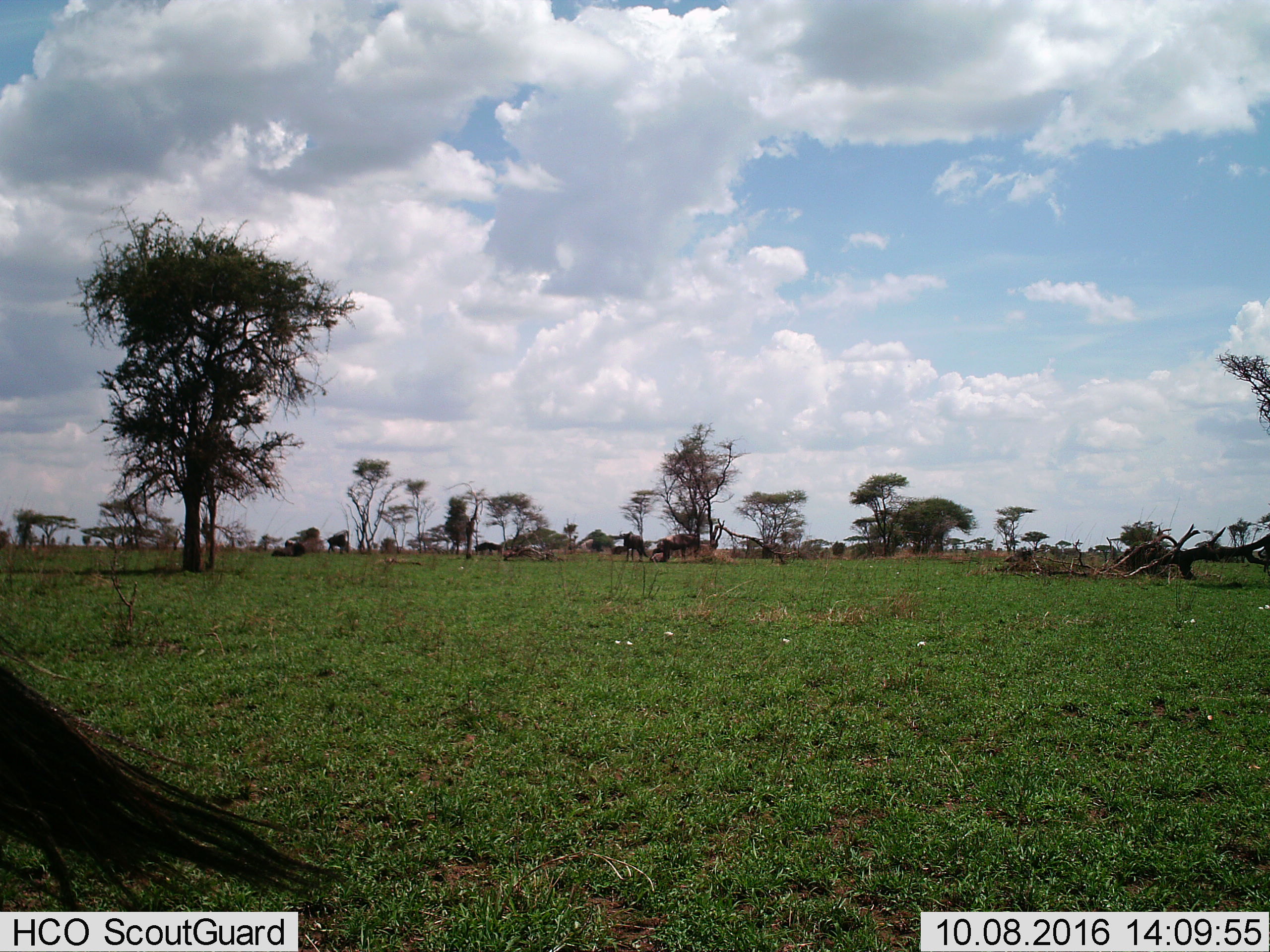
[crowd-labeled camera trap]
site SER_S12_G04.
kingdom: Animalia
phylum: Chordata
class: Mammalia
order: Artiodactyla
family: Bovidae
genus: Connochaetes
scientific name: Connochaetes taurinus taurinus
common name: blue wildebeest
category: wildebeestblue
Wildebeestblue (blue wildebeest) (Connochaetes taurinus taurinus), count 5. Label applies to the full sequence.